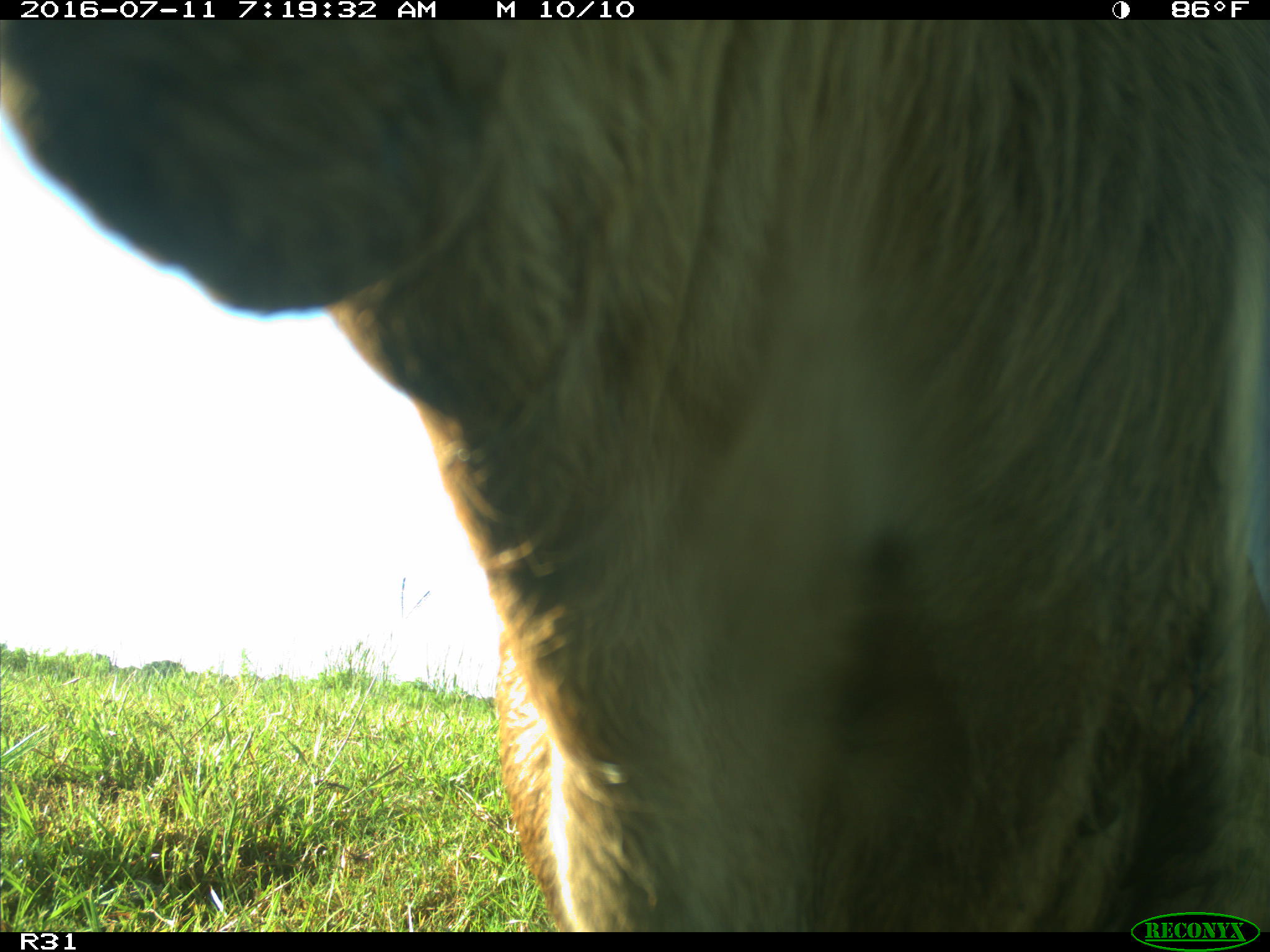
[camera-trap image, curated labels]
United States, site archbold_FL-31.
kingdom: Animalia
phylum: Chordata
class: Mammalia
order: Artiodactyla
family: Bovidae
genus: Bos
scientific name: Bos taurus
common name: domestic cow